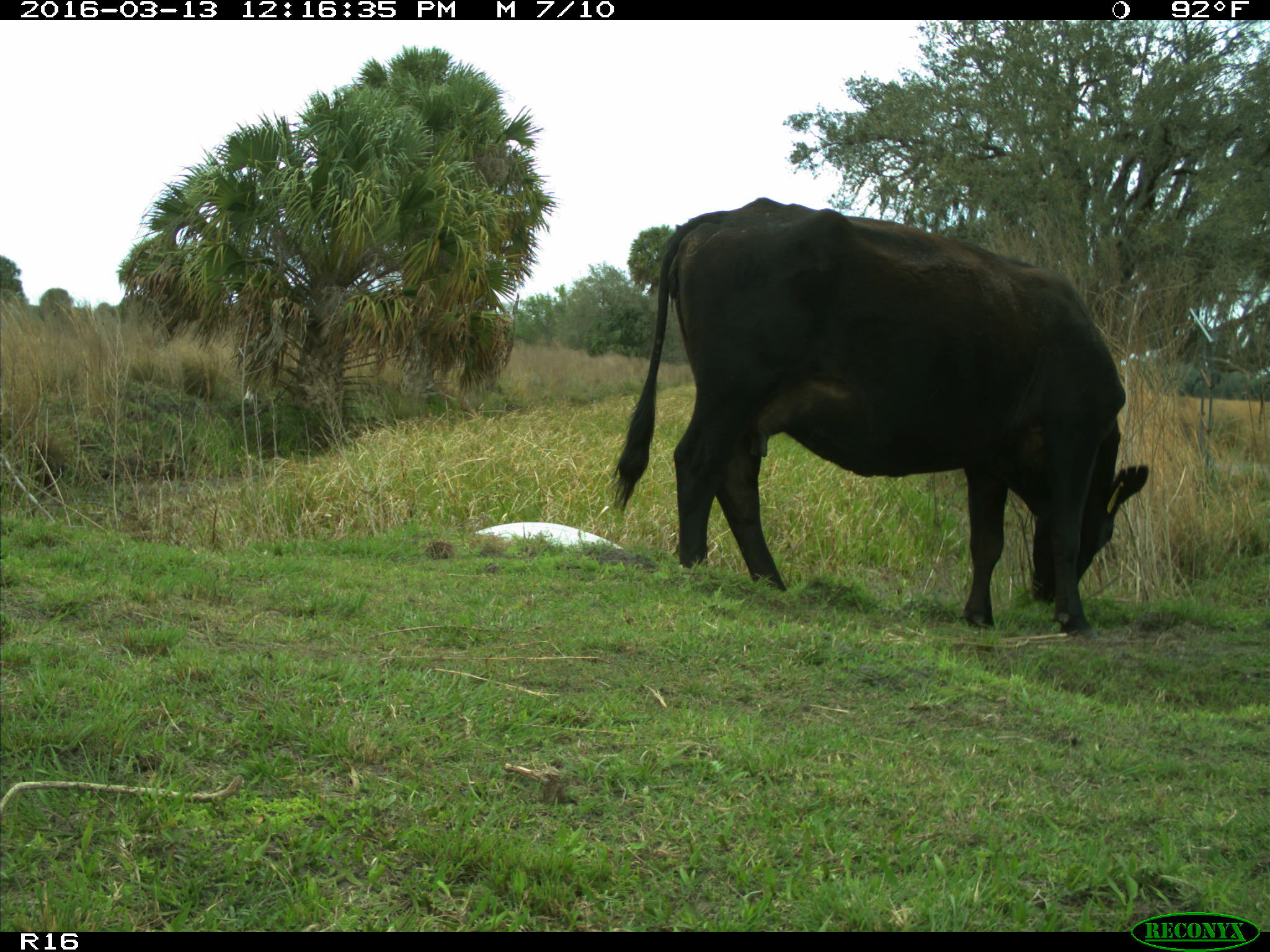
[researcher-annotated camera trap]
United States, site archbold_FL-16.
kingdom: Animalia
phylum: Chordata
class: Mammalia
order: Artiodactyla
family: Bovidae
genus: Bos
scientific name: Bos taurus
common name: domestic cow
Bos taurus (domestic cow).